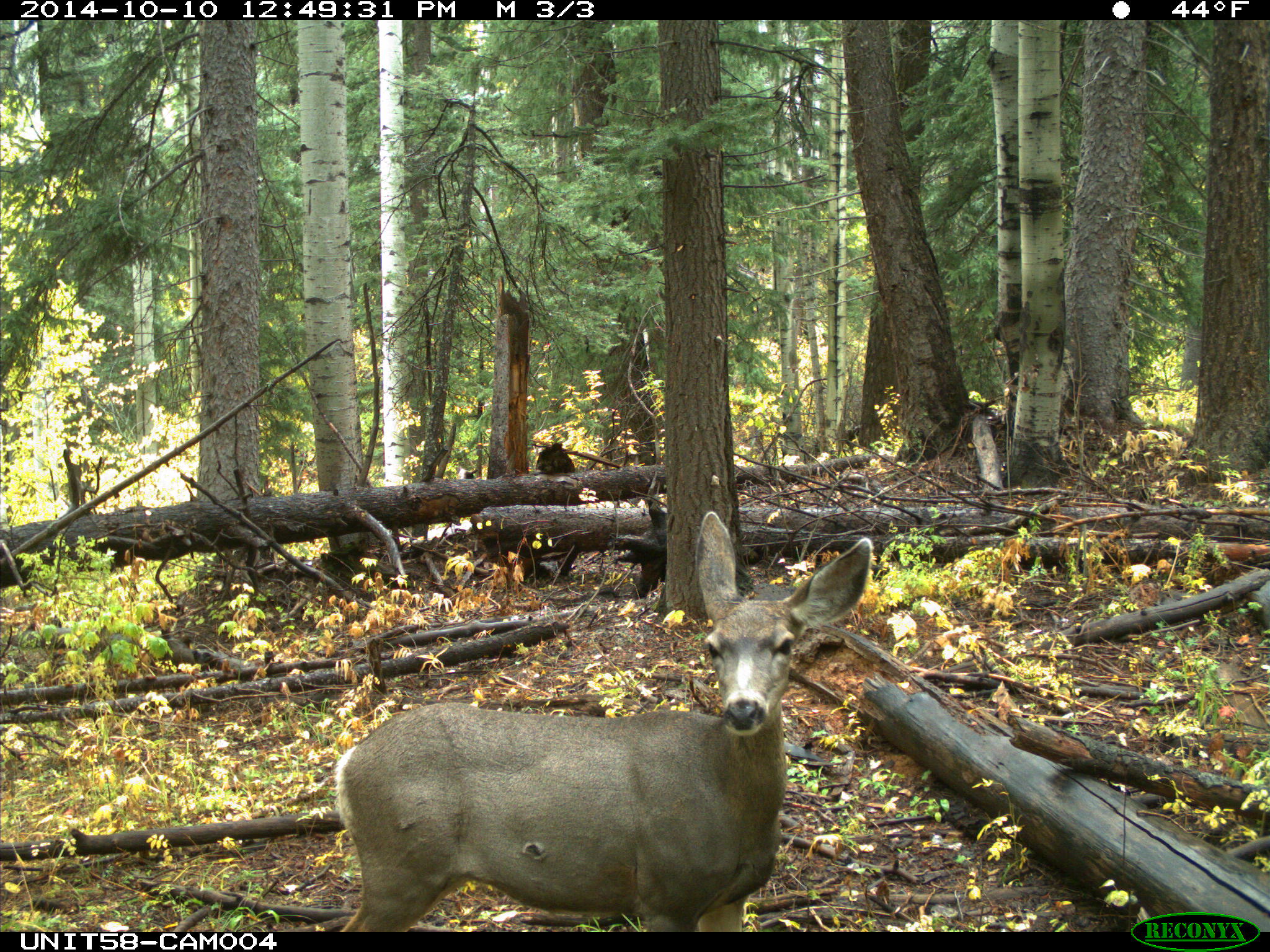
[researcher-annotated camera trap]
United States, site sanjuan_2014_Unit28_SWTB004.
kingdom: Animalia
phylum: Chordata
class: Mammalia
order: Artiodactyla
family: Cervidae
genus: Odocoileus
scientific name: Odocoileus hemionus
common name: mule deer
Odocoileus hemionus (mule deer).